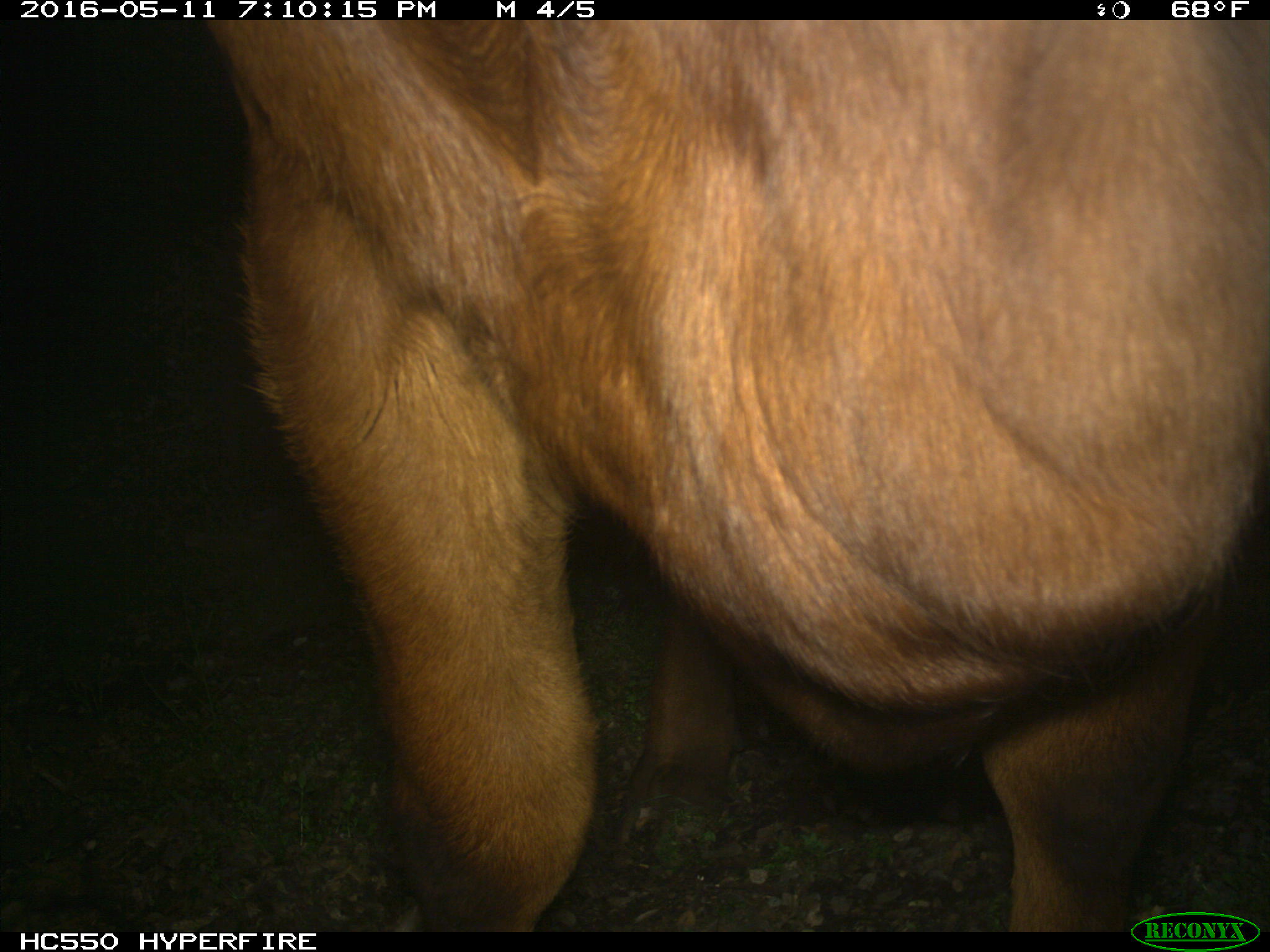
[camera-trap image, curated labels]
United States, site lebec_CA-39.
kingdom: Animalia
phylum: Chordata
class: Mammalia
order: Artiodactyla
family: Bovidae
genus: Bos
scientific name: Bos taurus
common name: domestic cow